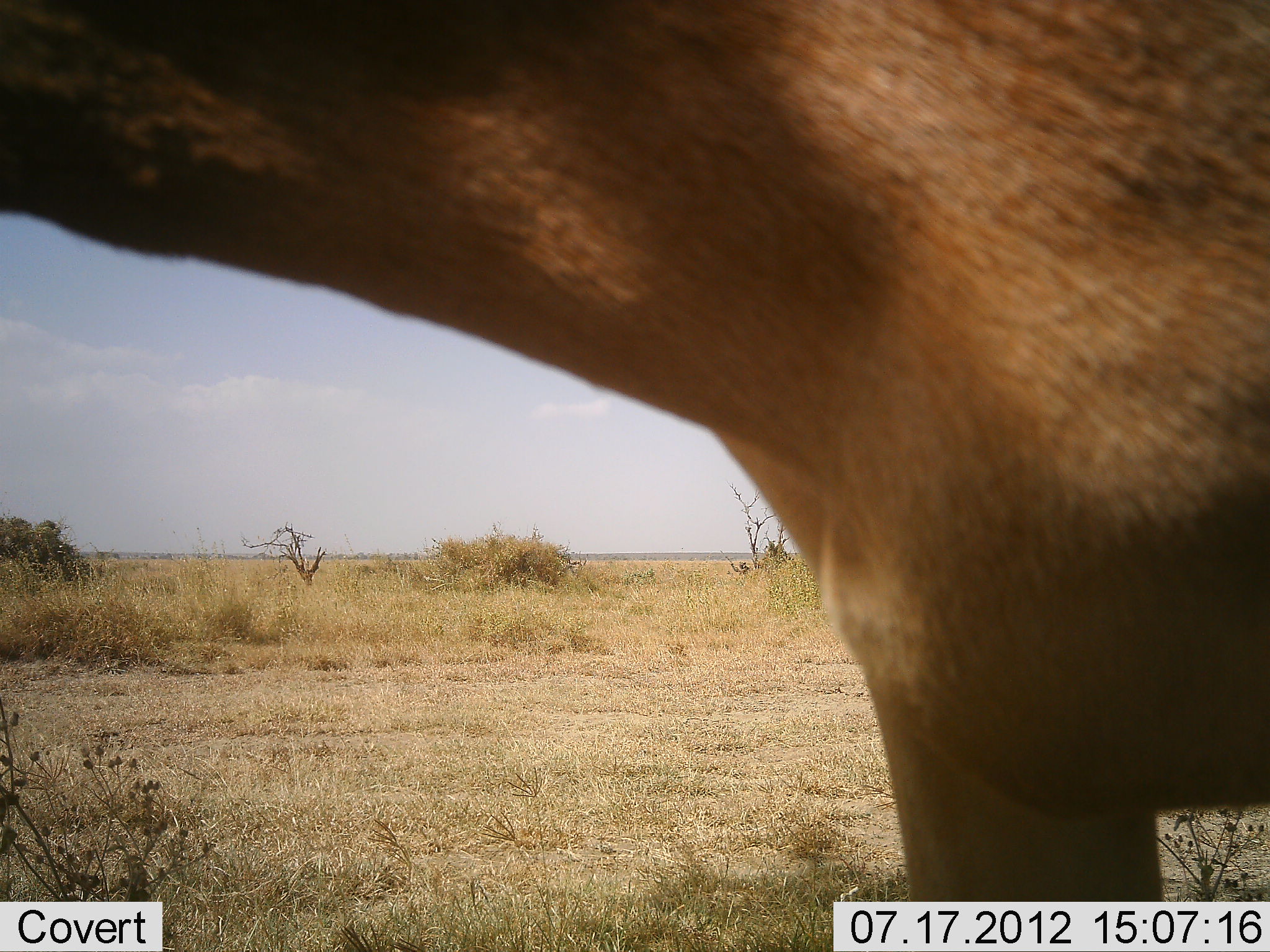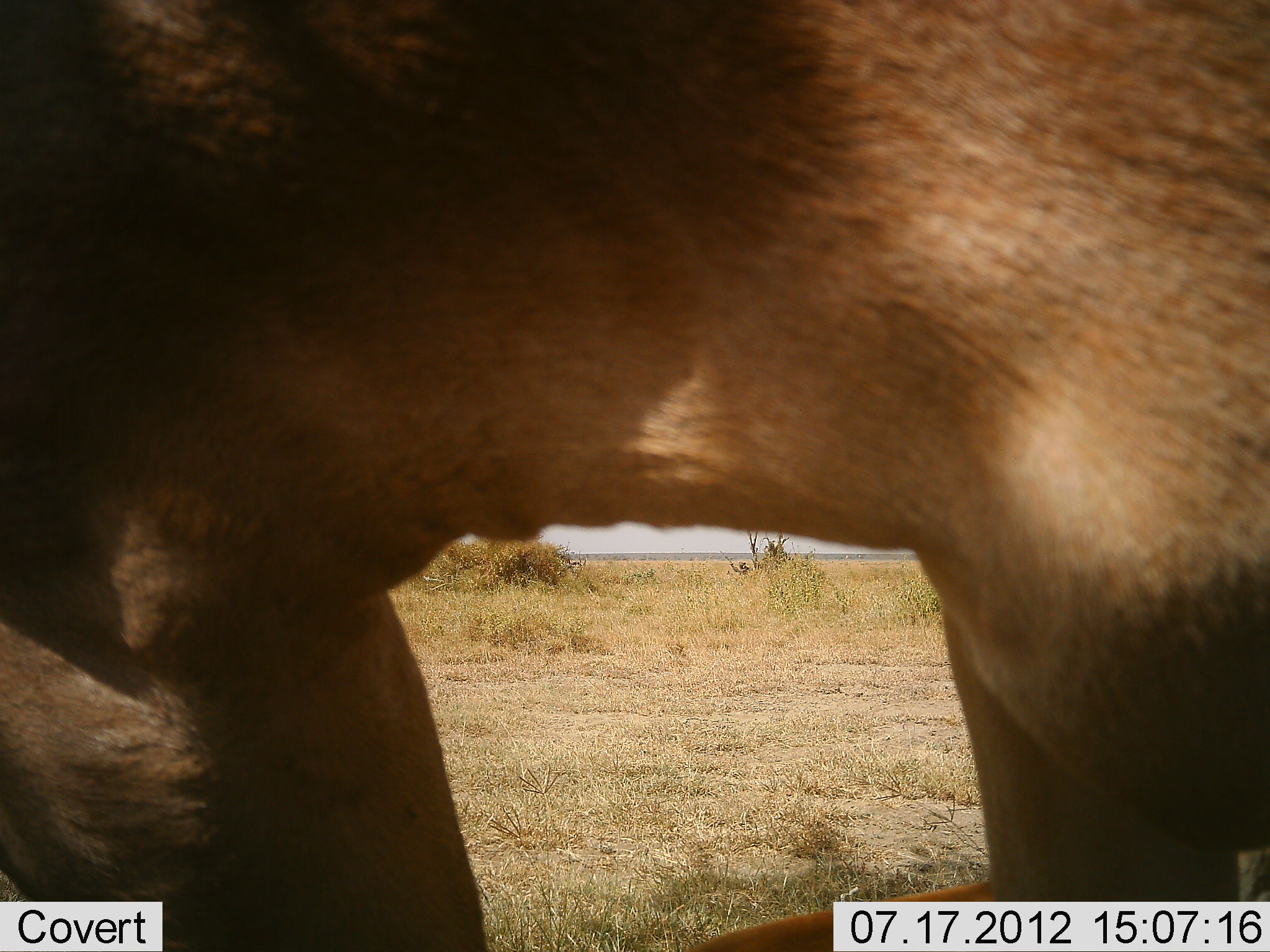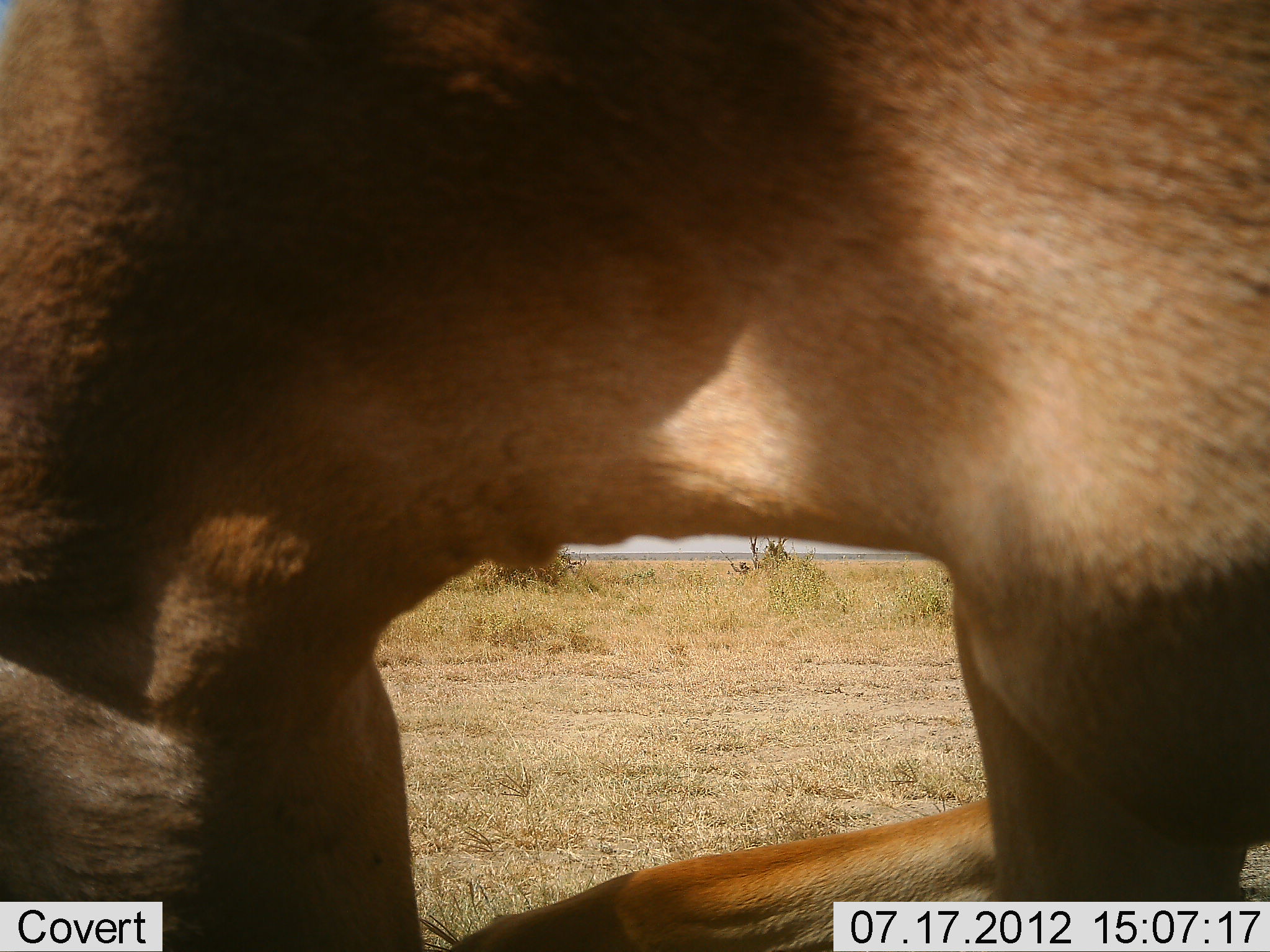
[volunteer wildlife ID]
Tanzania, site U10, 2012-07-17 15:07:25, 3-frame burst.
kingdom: Animalia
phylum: Chordata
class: Mammalia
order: Artiodactyla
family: Bovidae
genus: Alcelaphus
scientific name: Alcelaphus buselaphus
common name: hartebeest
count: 1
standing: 80%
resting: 10%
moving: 0%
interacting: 0%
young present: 0%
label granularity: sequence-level